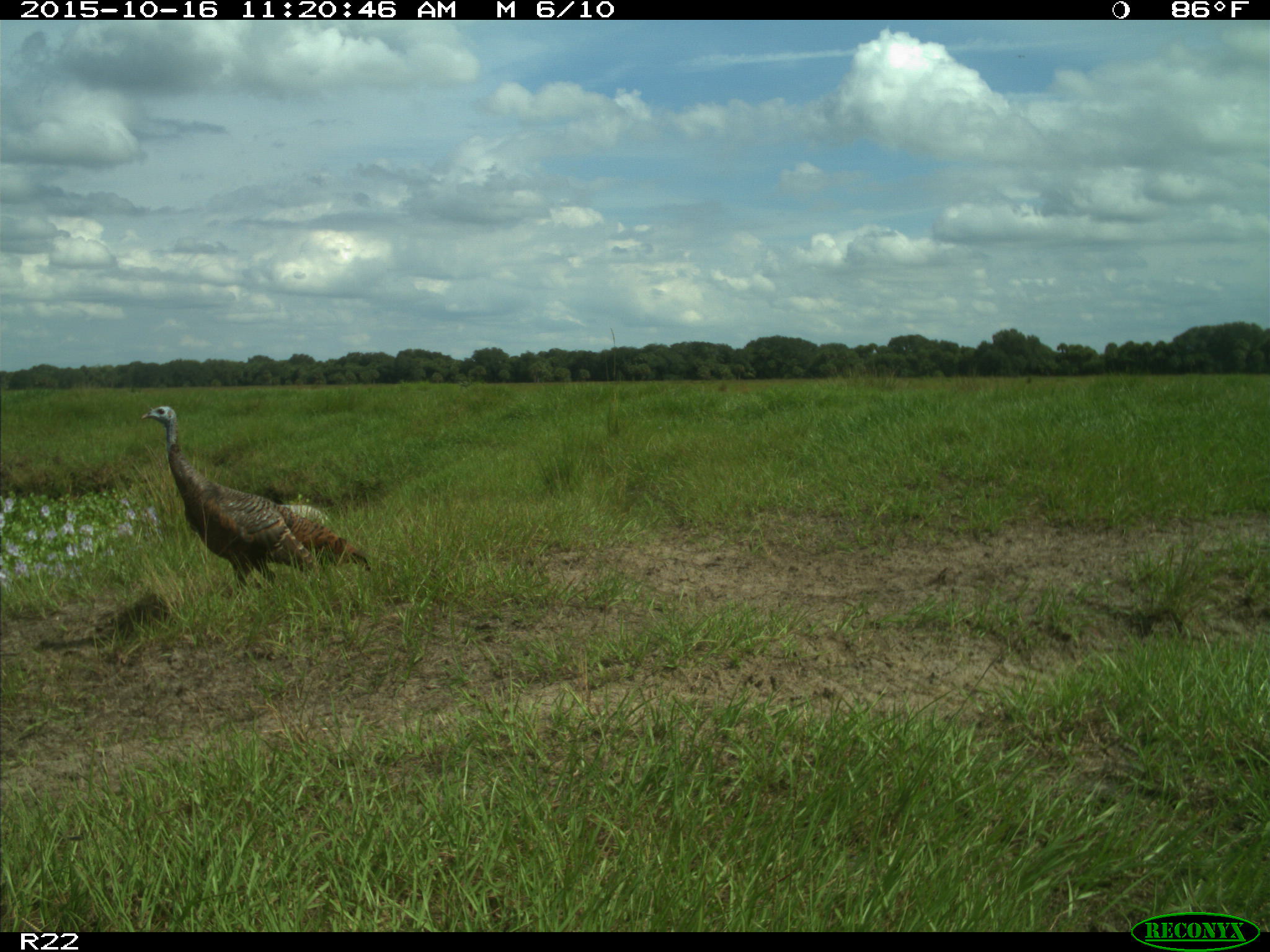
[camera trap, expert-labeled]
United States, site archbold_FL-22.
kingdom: Animalia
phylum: Chordata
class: Aves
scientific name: Aves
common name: birds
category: unidentified bird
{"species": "unidentified bird (birds) (Aves)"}